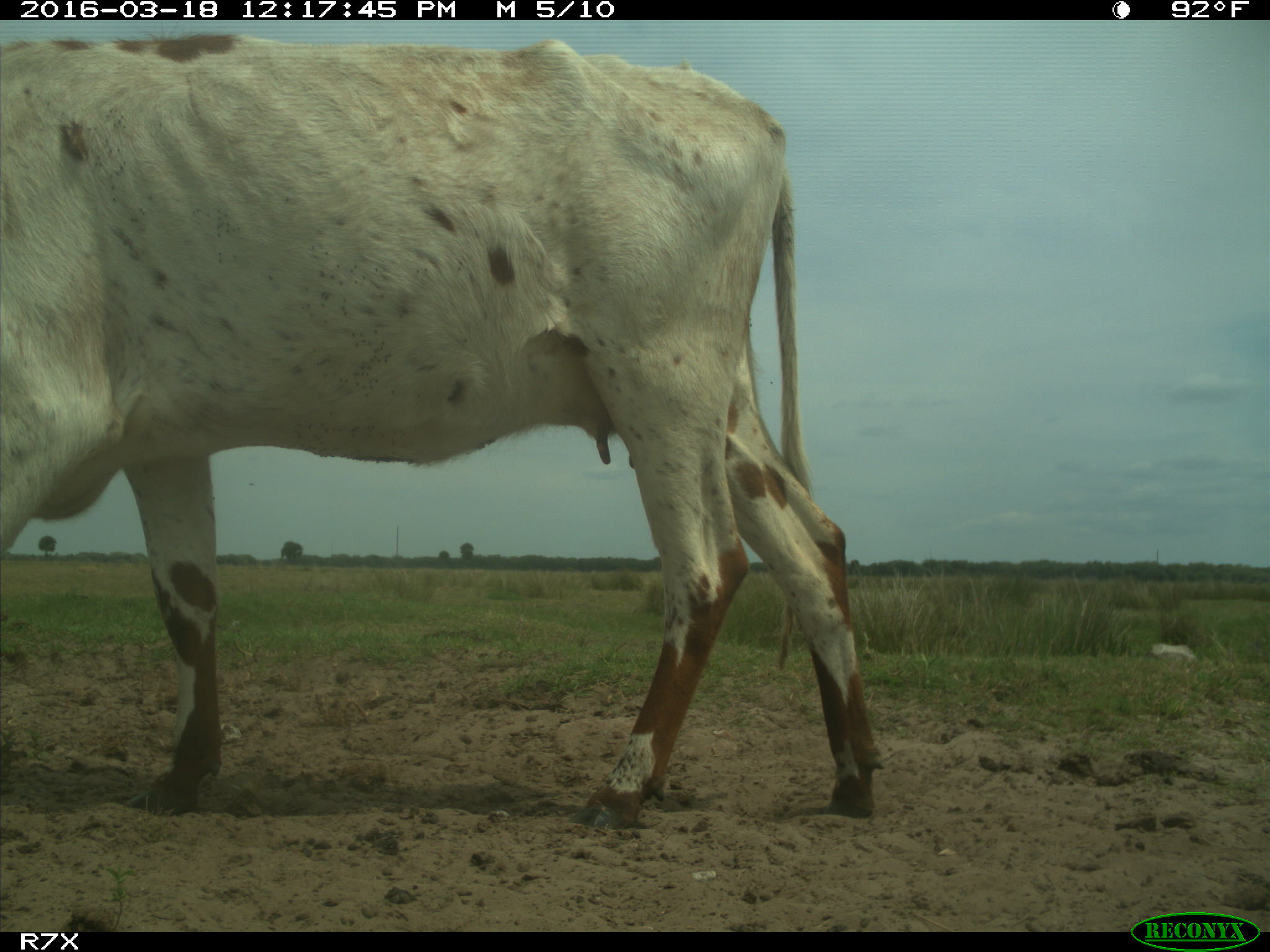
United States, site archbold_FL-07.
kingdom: Animalia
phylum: Chordata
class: Mammalia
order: Artiodactyla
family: Bovidae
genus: Bos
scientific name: Bos taurus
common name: domestic cow